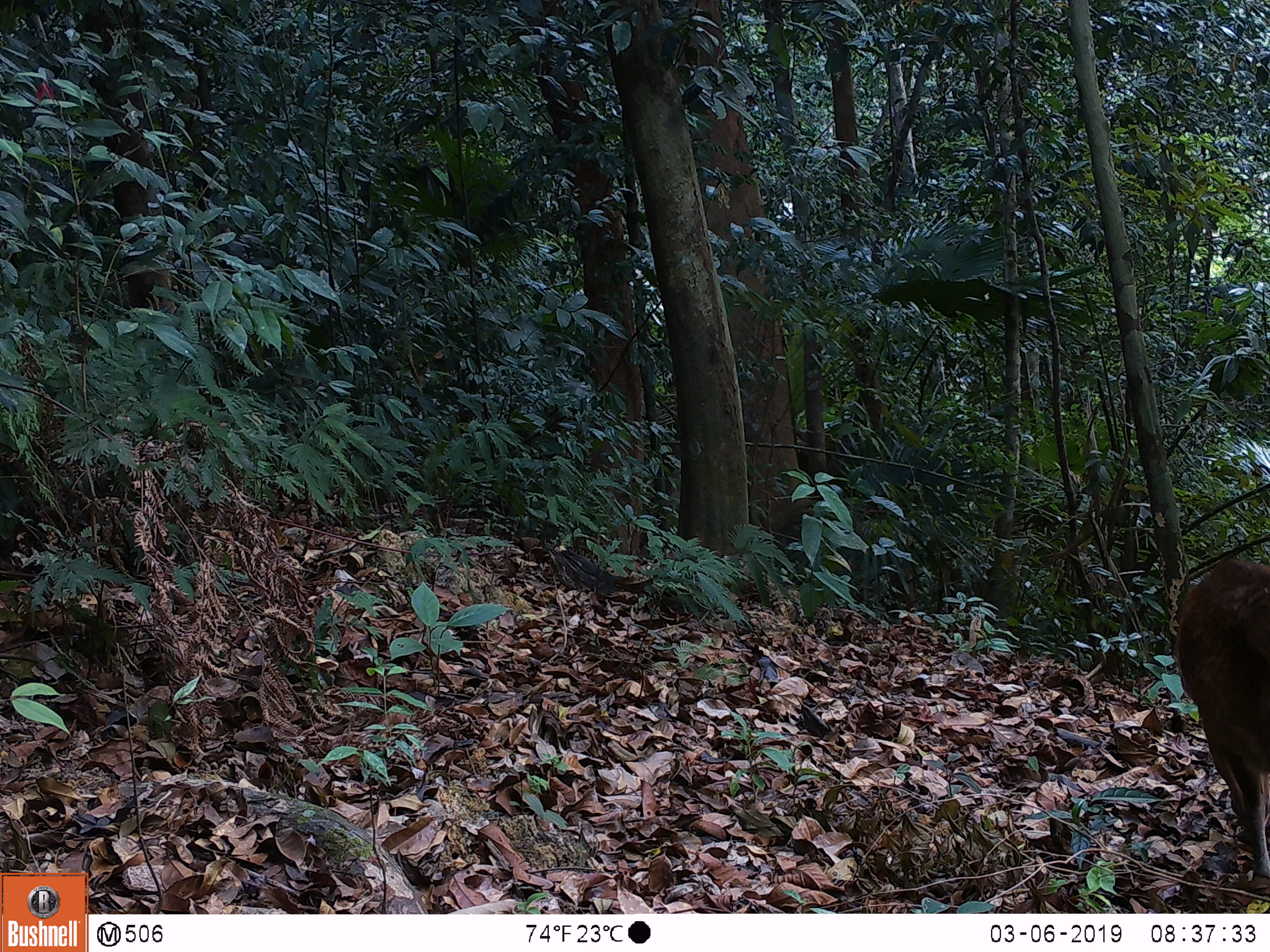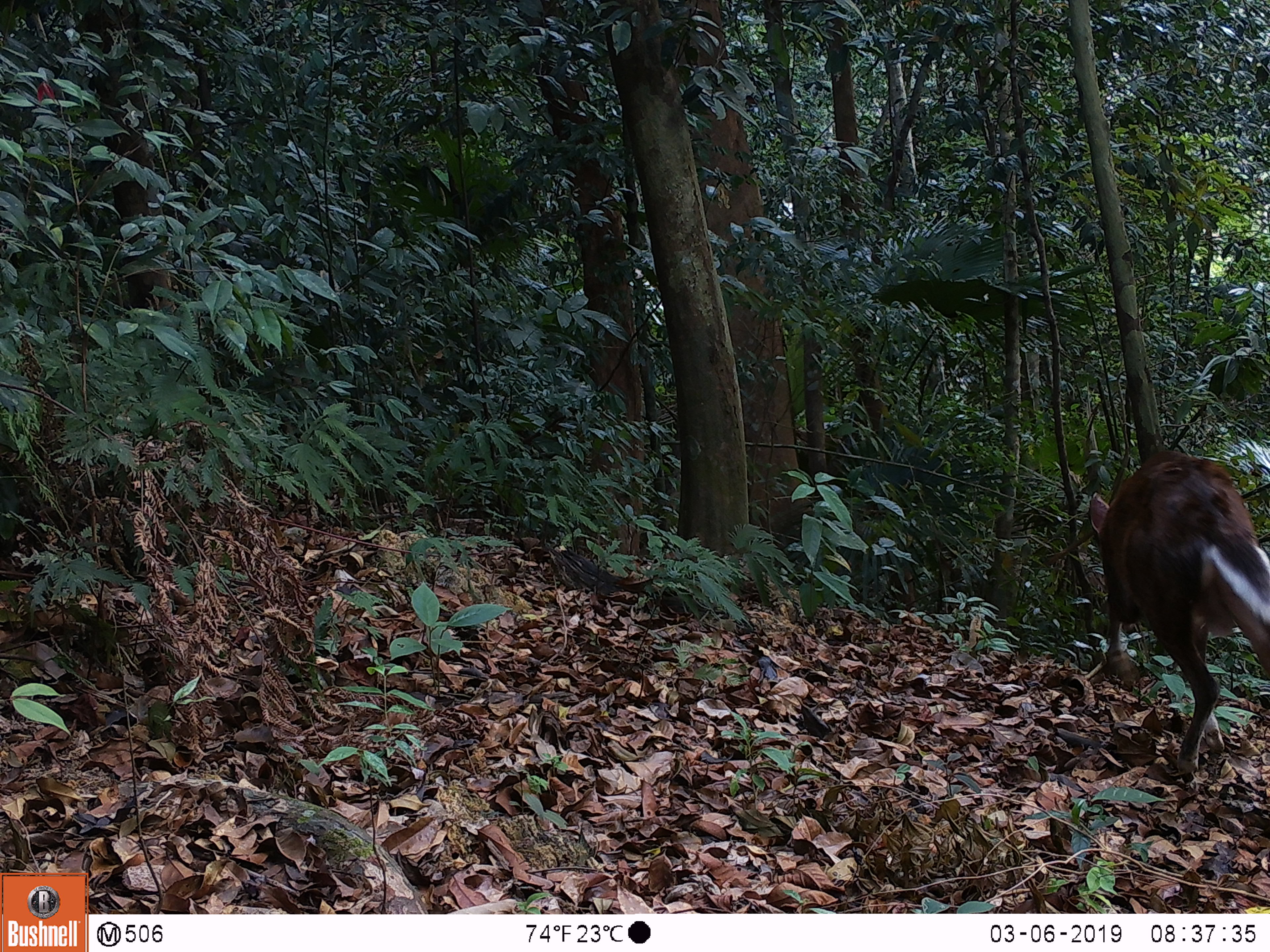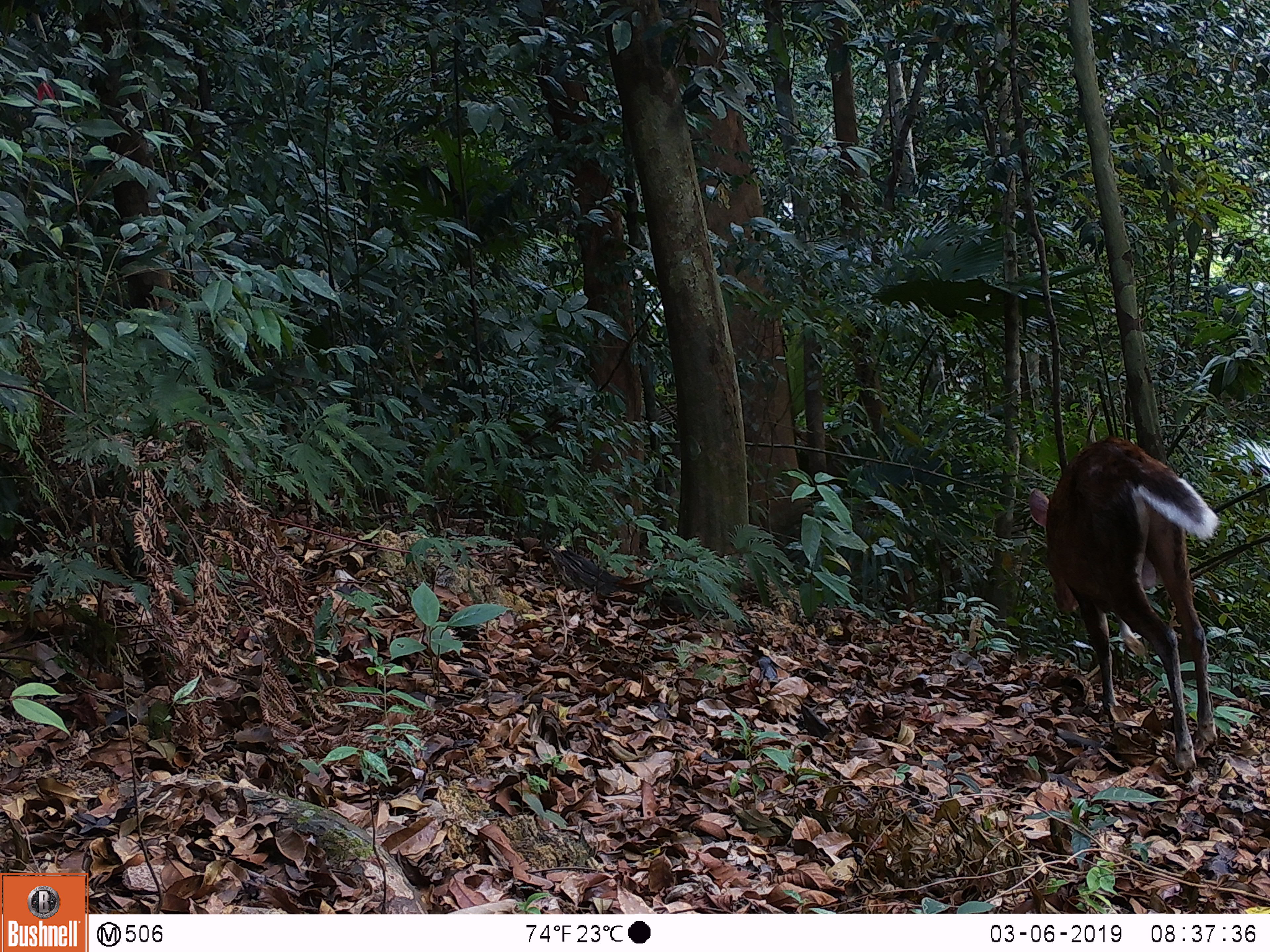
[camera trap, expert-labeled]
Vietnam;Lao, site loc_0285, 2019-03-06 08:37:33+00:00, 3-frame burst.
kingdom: Animalia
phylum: Chordata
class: Mammalia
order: Artiodactyla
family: Cervidae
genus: Muntiacus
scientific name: Muntiacus rooseveltorum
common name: roosevelt's muntjac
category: roosevelts muntjac group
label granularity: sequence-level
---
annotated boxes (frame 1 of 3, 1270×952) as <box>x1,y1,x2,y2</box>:
roosevelts muntjac group: <box>1171,556,1270,877</box>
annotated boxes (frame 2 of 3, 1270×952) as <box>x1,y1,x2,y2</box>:
roosevelts muntjac group: <box>1086,450,1270,769</box>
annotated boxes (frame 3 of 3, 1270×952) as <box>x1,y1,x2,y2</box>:
roosevelts muntjac group: <box>1026,433,1222,769</box>